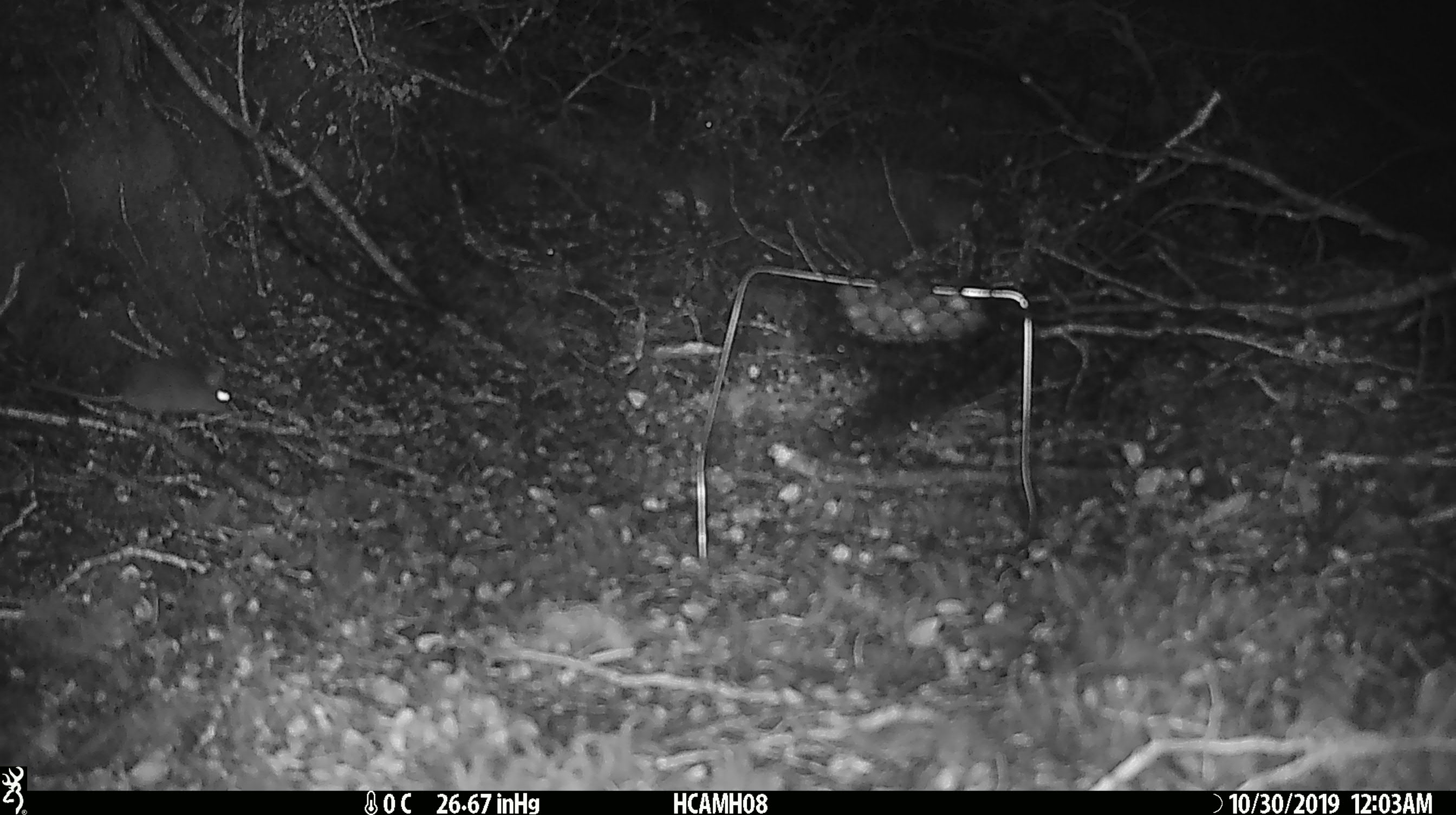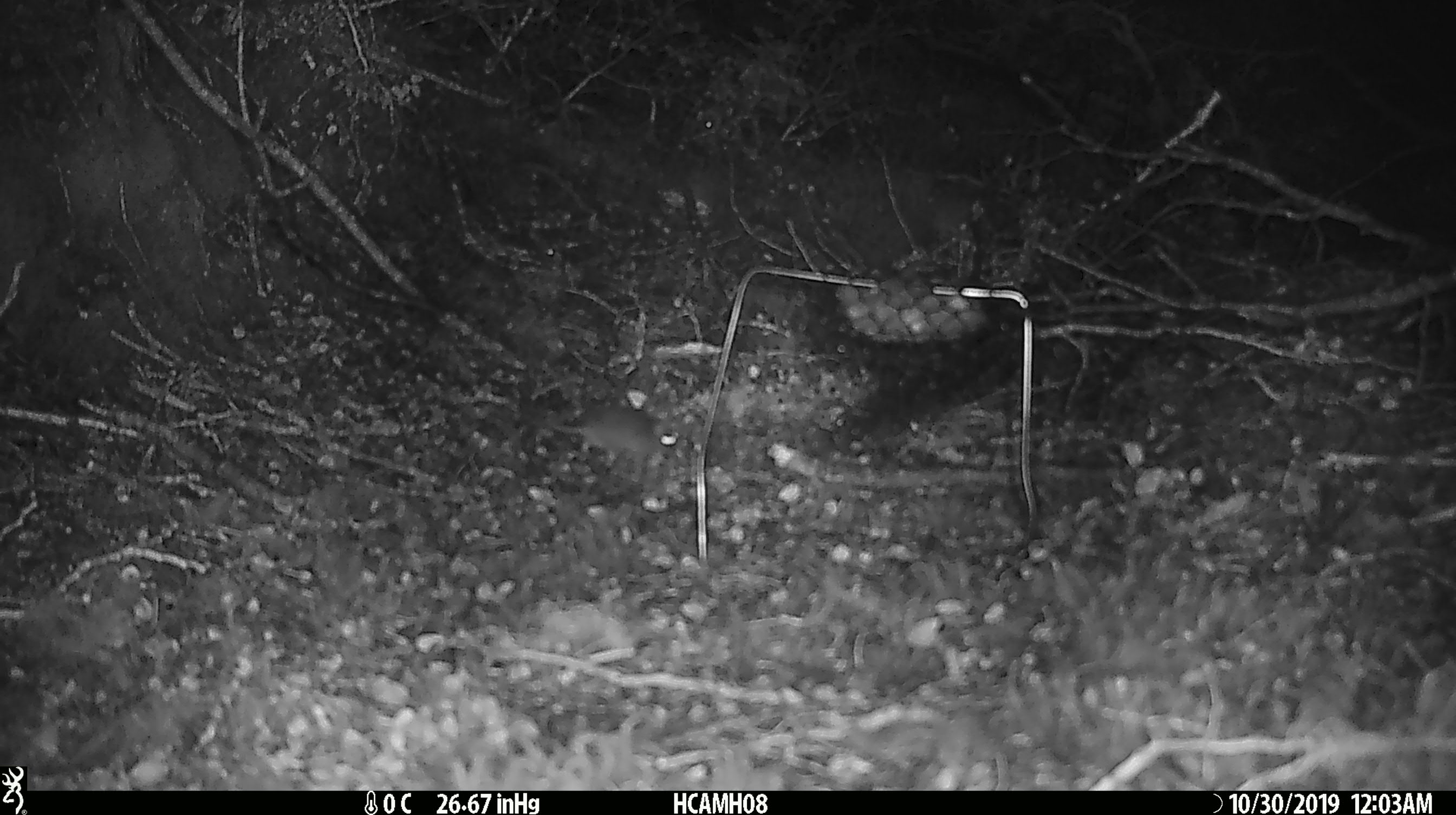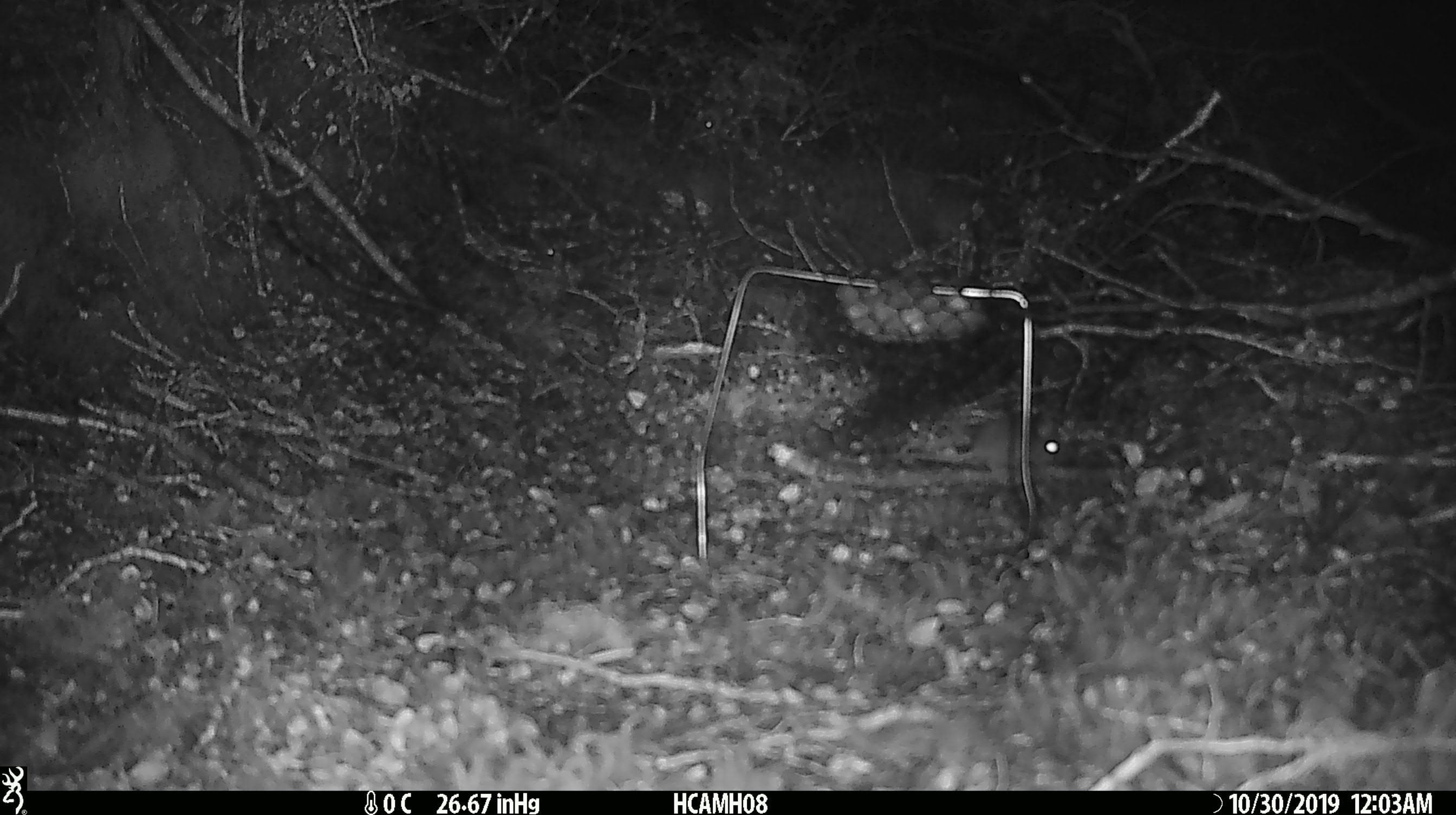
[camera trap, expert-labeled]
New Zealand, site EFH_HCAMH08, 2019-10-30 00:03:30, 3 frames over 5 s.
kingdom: Animalia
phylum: Chordata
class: Mammalia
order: Rodentia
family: Muridae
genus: Mus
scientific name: Mus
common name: mouse